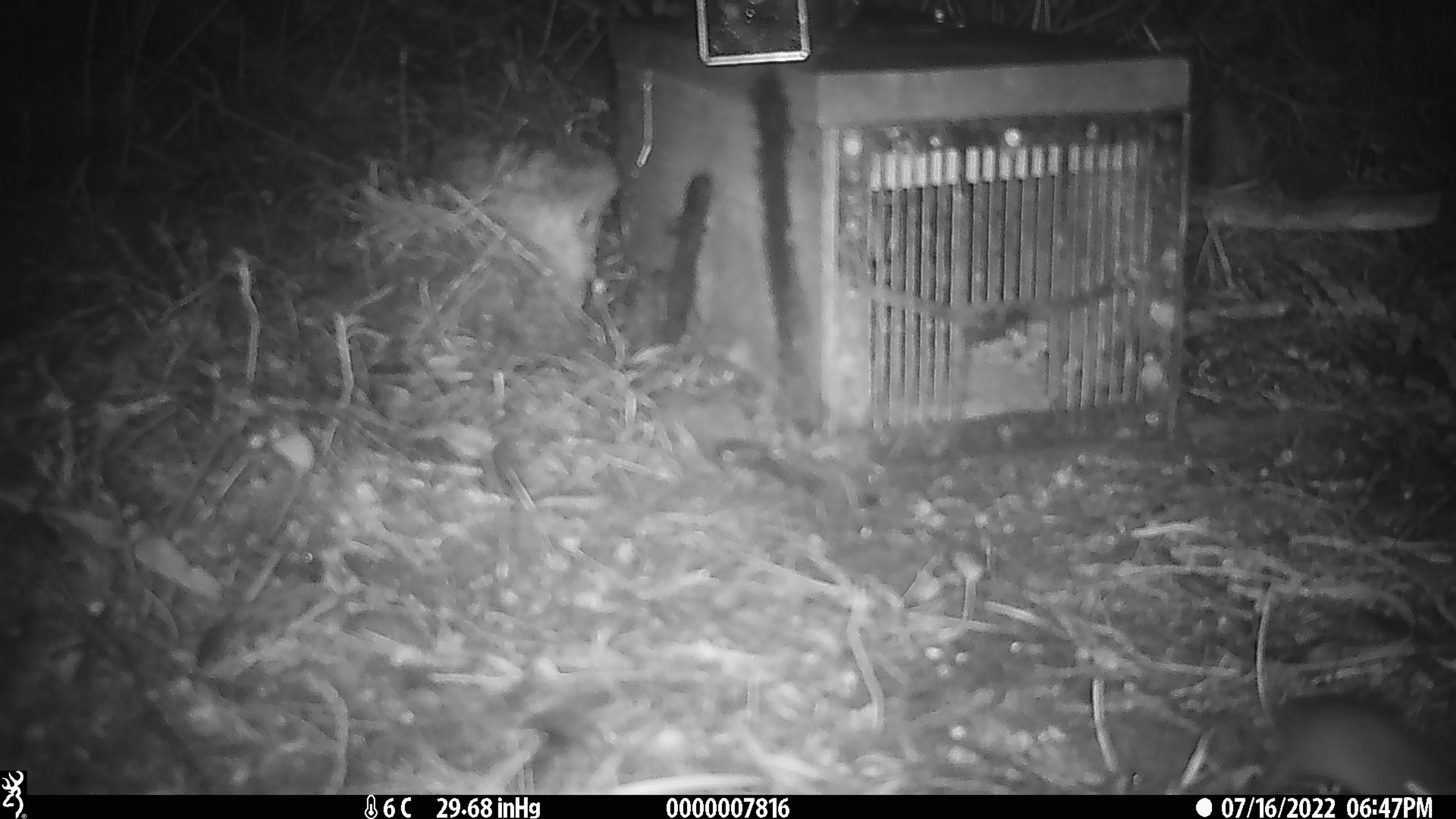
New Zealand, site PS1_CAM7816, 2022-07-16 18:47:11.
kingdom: Animalia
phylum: Chordata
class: Mammalia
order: Rodentia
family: Muridae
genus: Mus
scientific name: Mus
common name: mouse